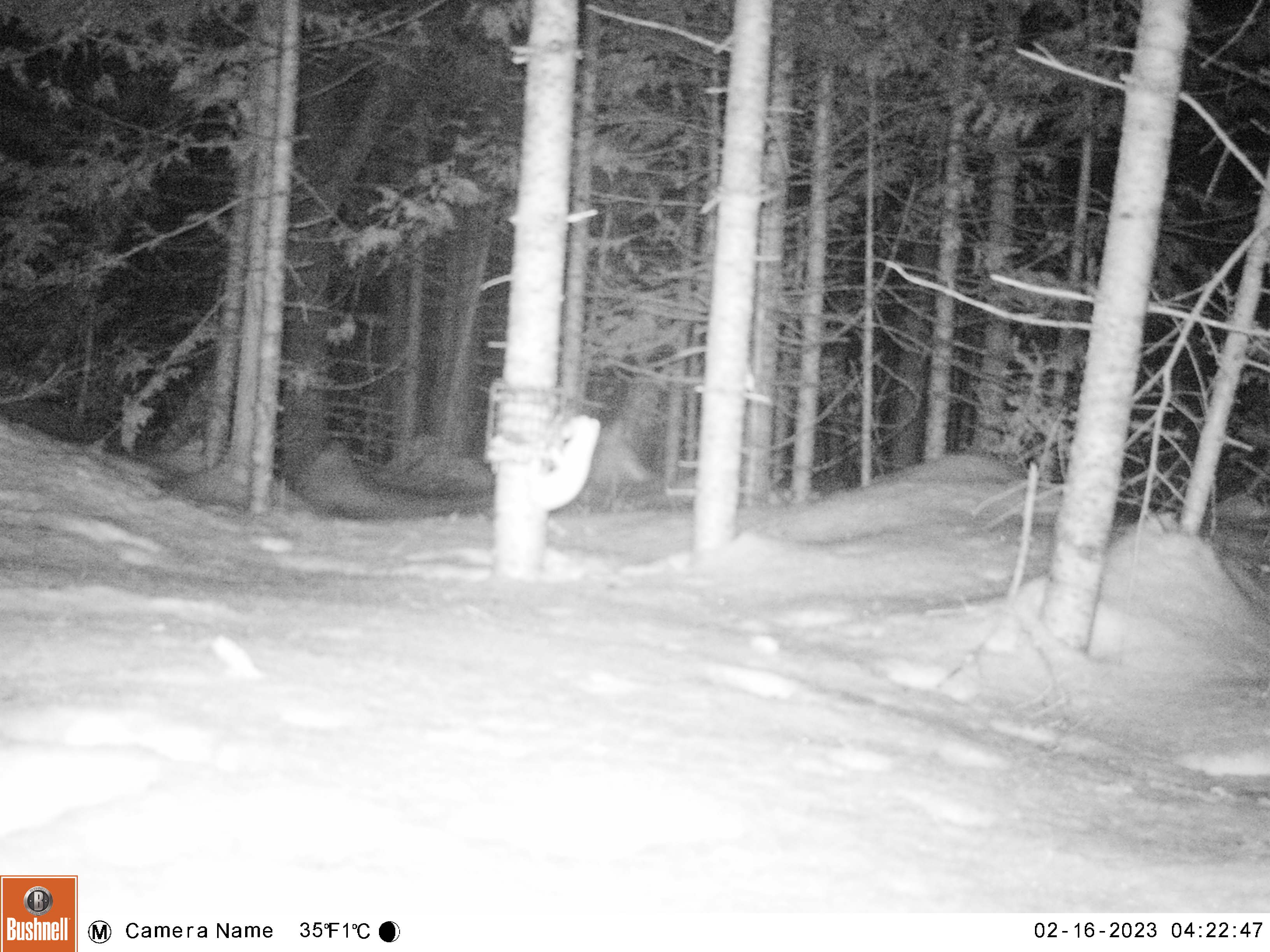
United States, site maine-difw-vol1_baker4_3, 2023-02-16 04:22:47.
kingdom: Animalia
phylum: Chordata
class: Mammalia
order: Carnivora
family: Mustelidae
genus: Mustela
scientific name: Mustela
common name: weasel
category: weasel sp.